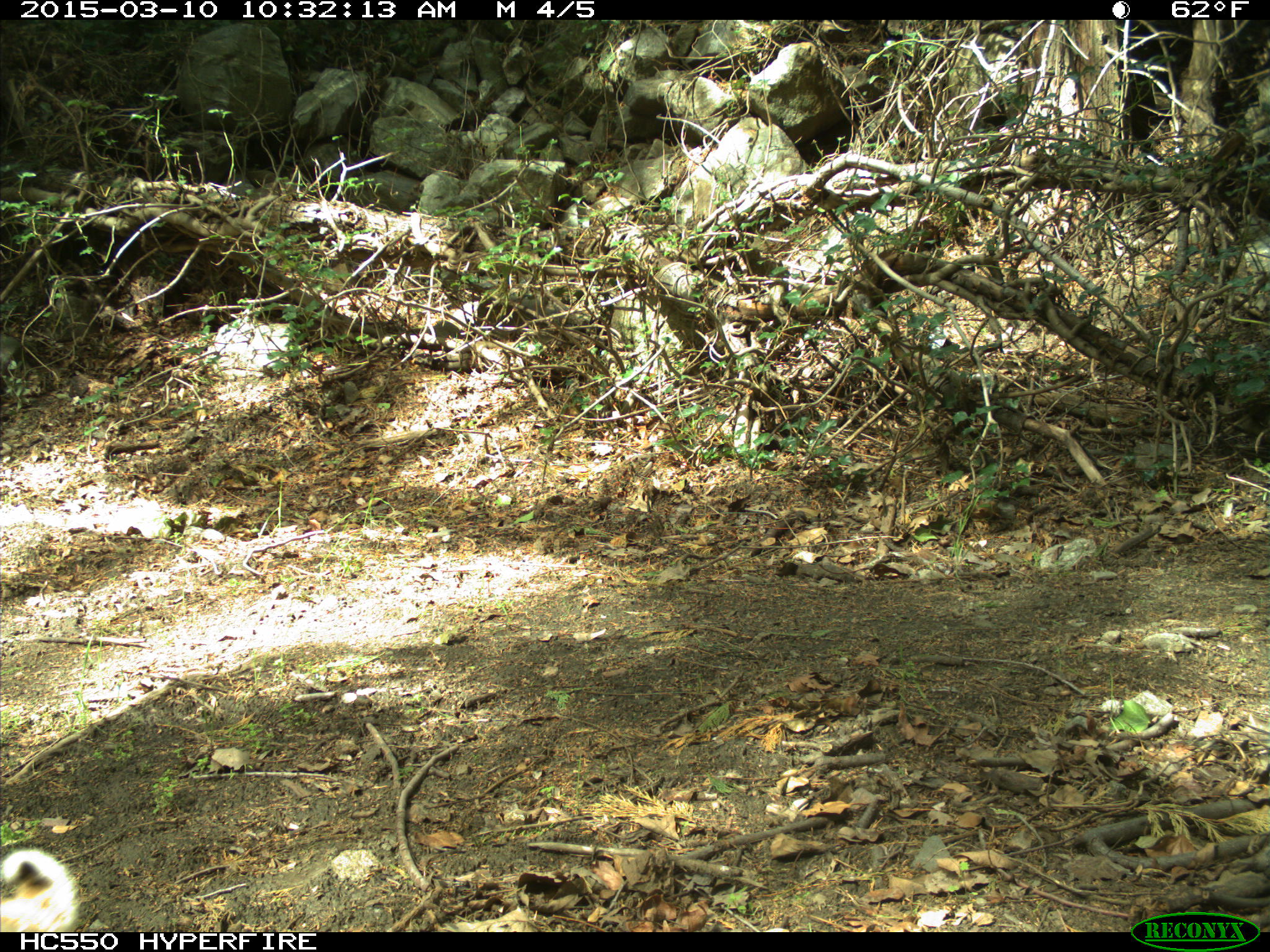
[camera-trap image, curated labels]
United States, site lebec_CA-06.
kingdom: Animalia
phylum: Chordata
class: Mammalia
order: Carnivora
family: Felidae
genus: Lynx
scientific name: Lynx rufus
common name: bobcat